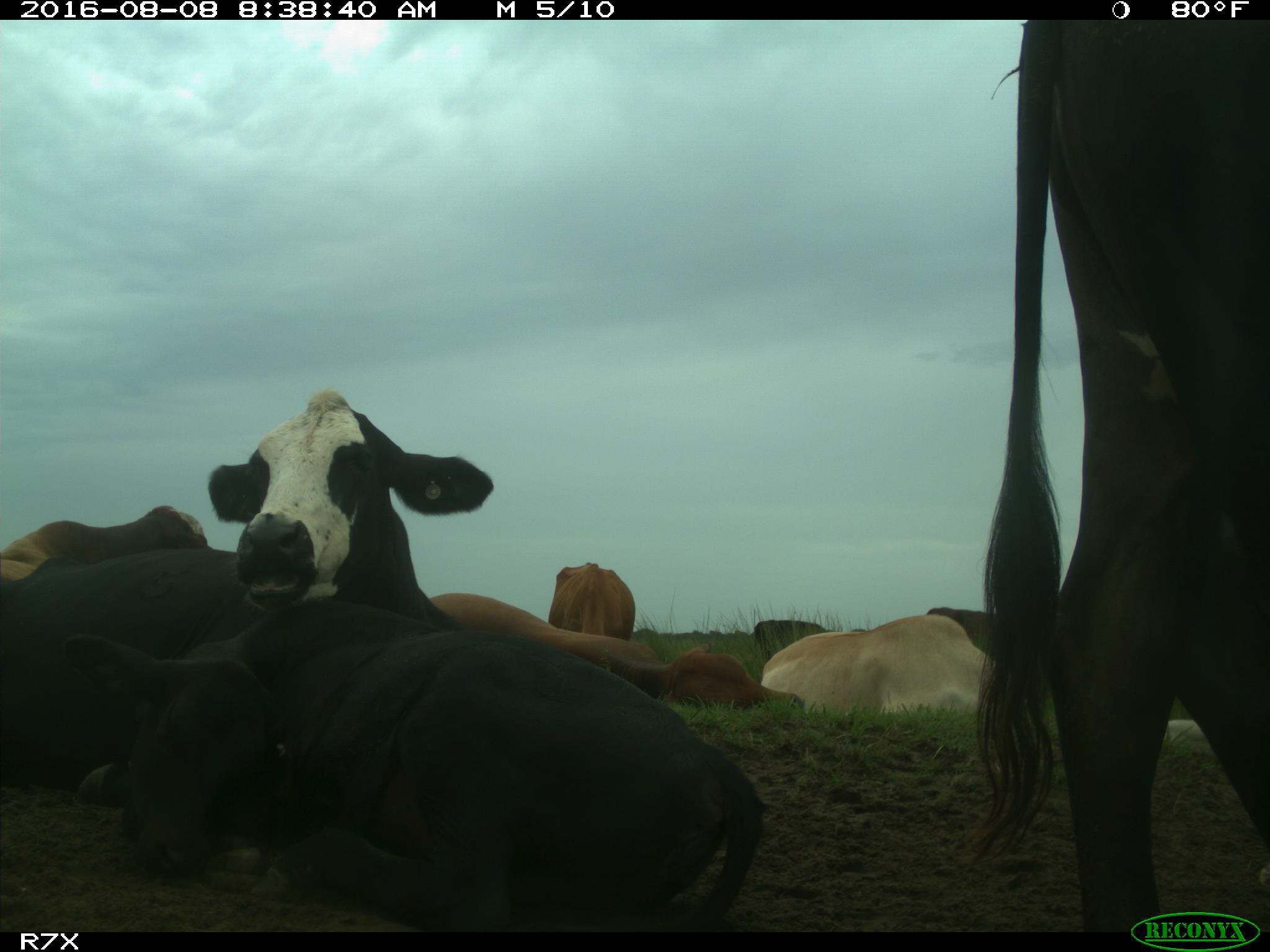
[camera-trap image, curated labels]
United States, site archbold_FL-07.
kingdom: Animalia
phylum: Chordata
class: Mammalia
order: Artiodactyla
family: Bovidae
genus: Bos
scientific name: Bos taurus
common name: domestic cow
Bos taurus (domestic cow).